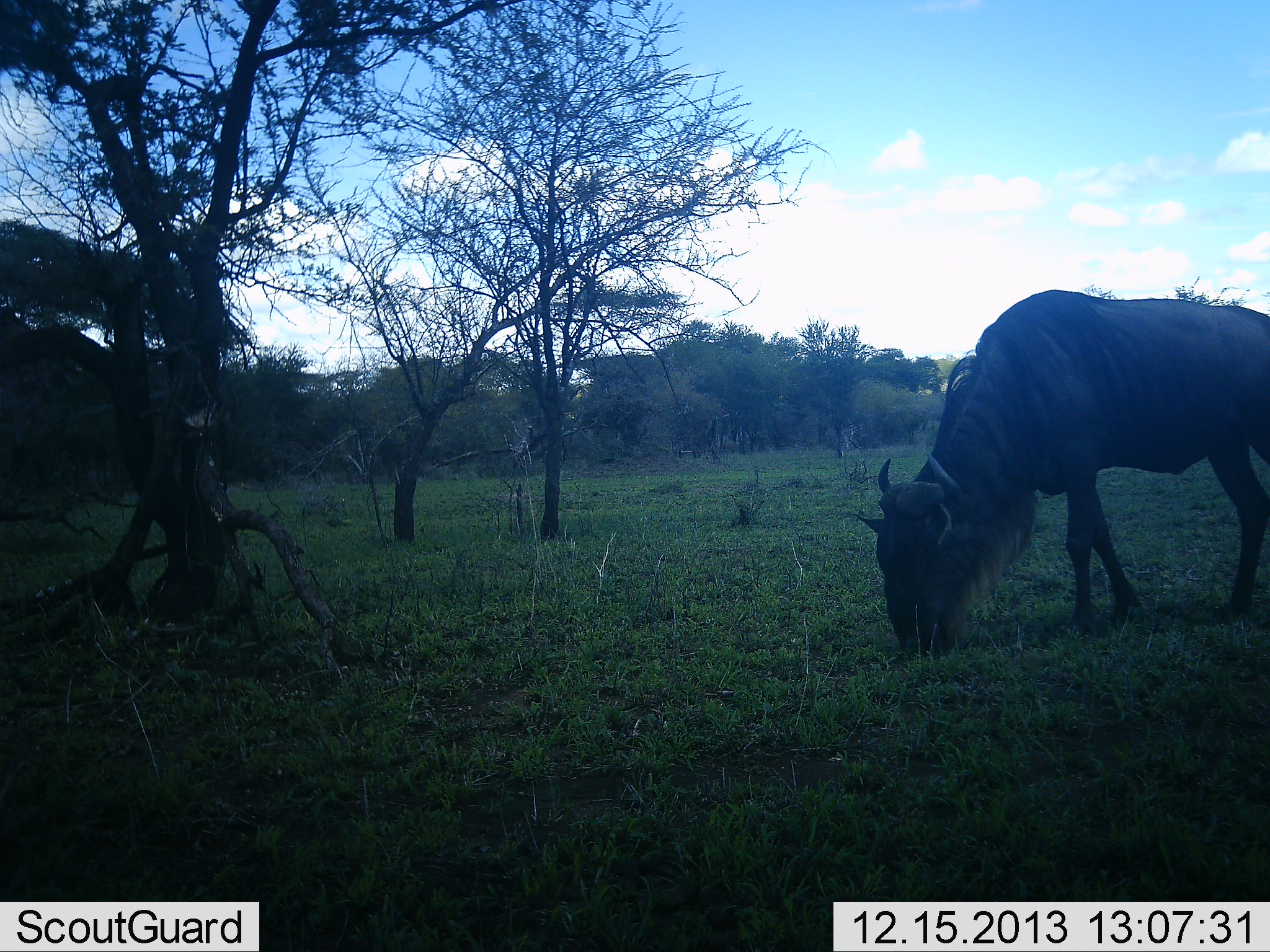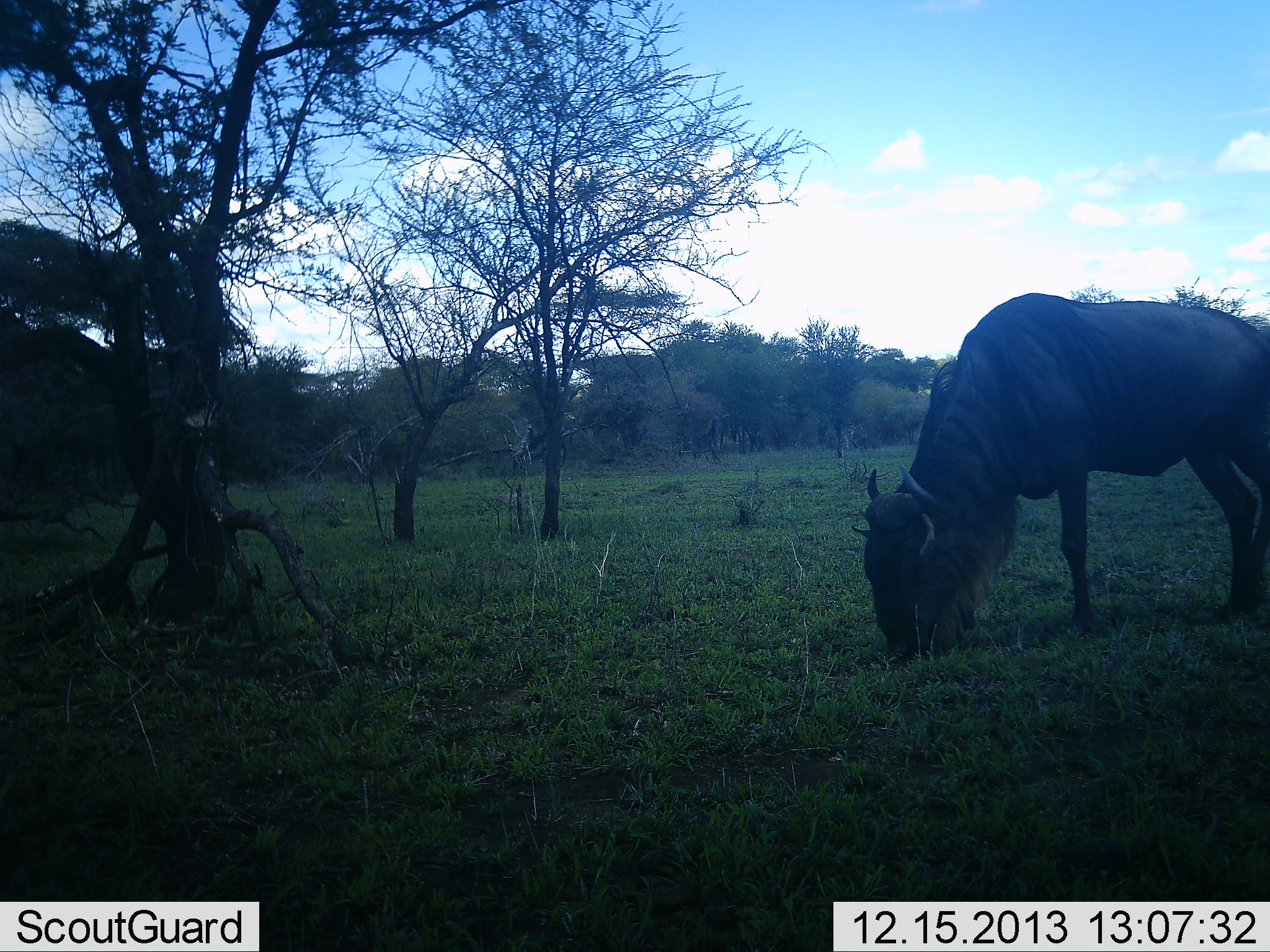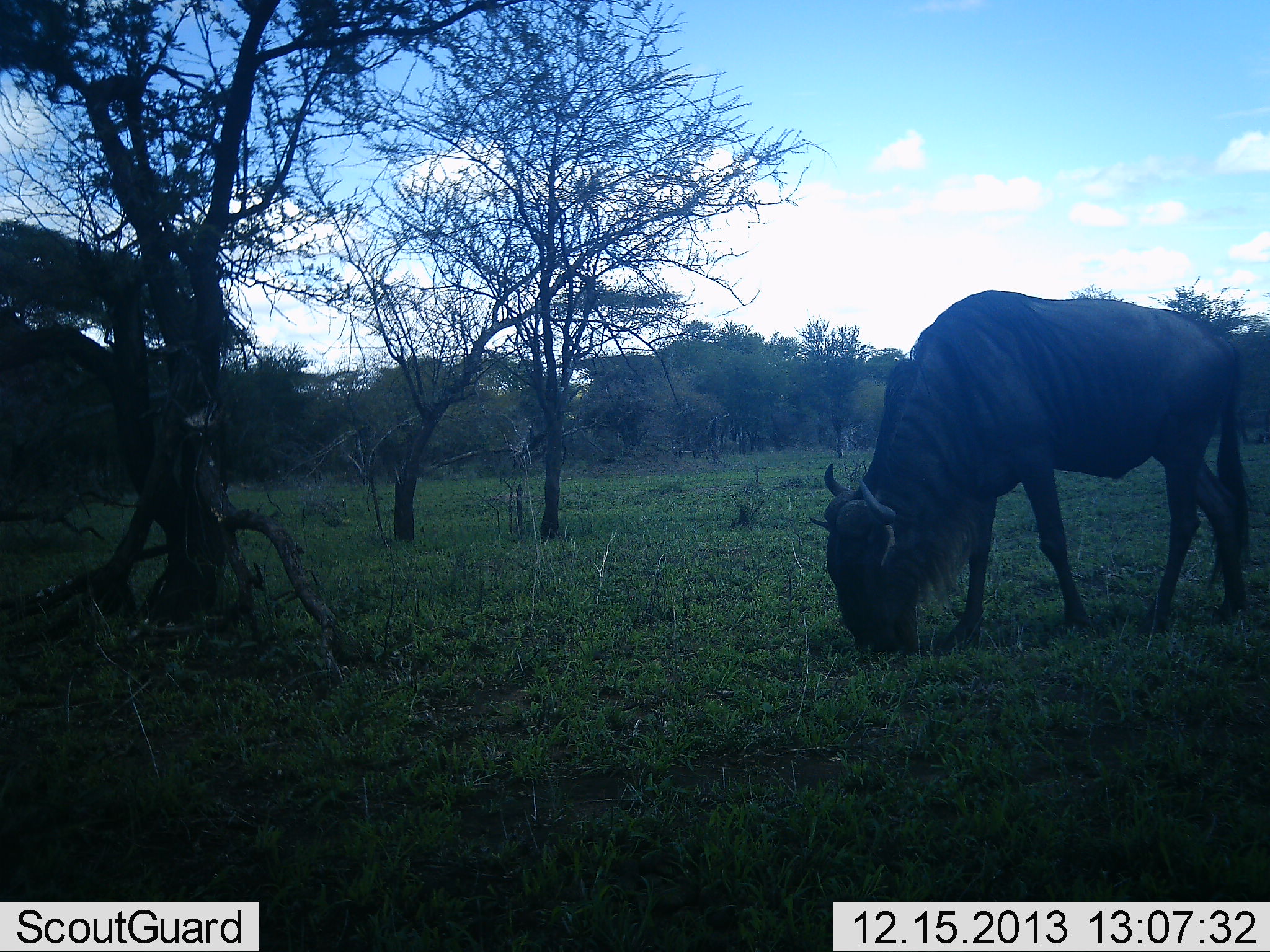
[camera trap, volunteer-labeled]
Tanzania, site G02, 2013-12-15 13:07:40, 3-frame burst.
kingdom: Animalia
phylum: Chordata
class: Mammalia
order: Artiodactyla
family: Bovidae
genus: Connochaetes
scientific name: Connochaetes taurinus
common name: blue wildebeest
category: wildebeest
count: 1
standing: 30%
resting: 0%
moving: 20%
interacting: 0%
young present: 0%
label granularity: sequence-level